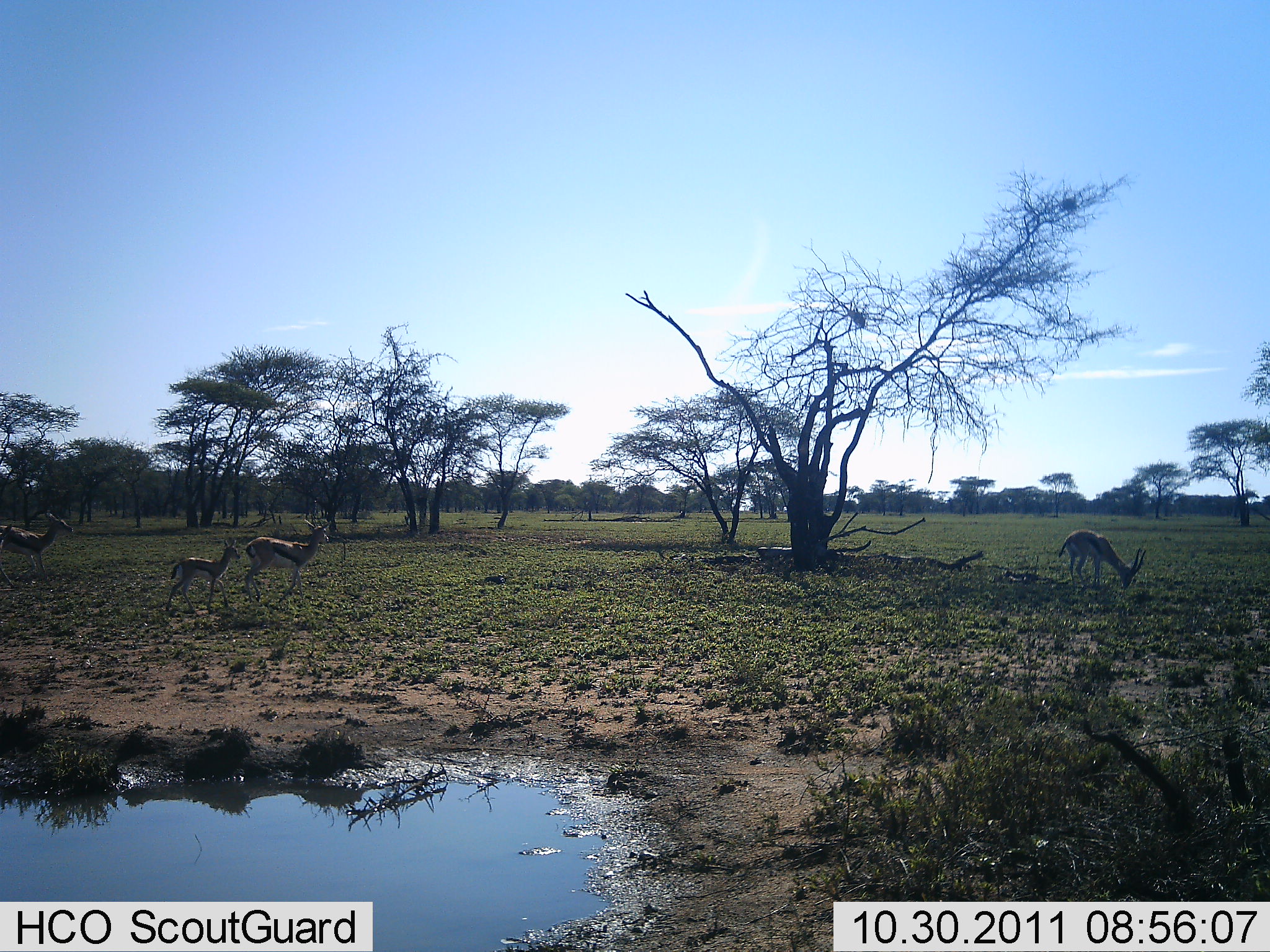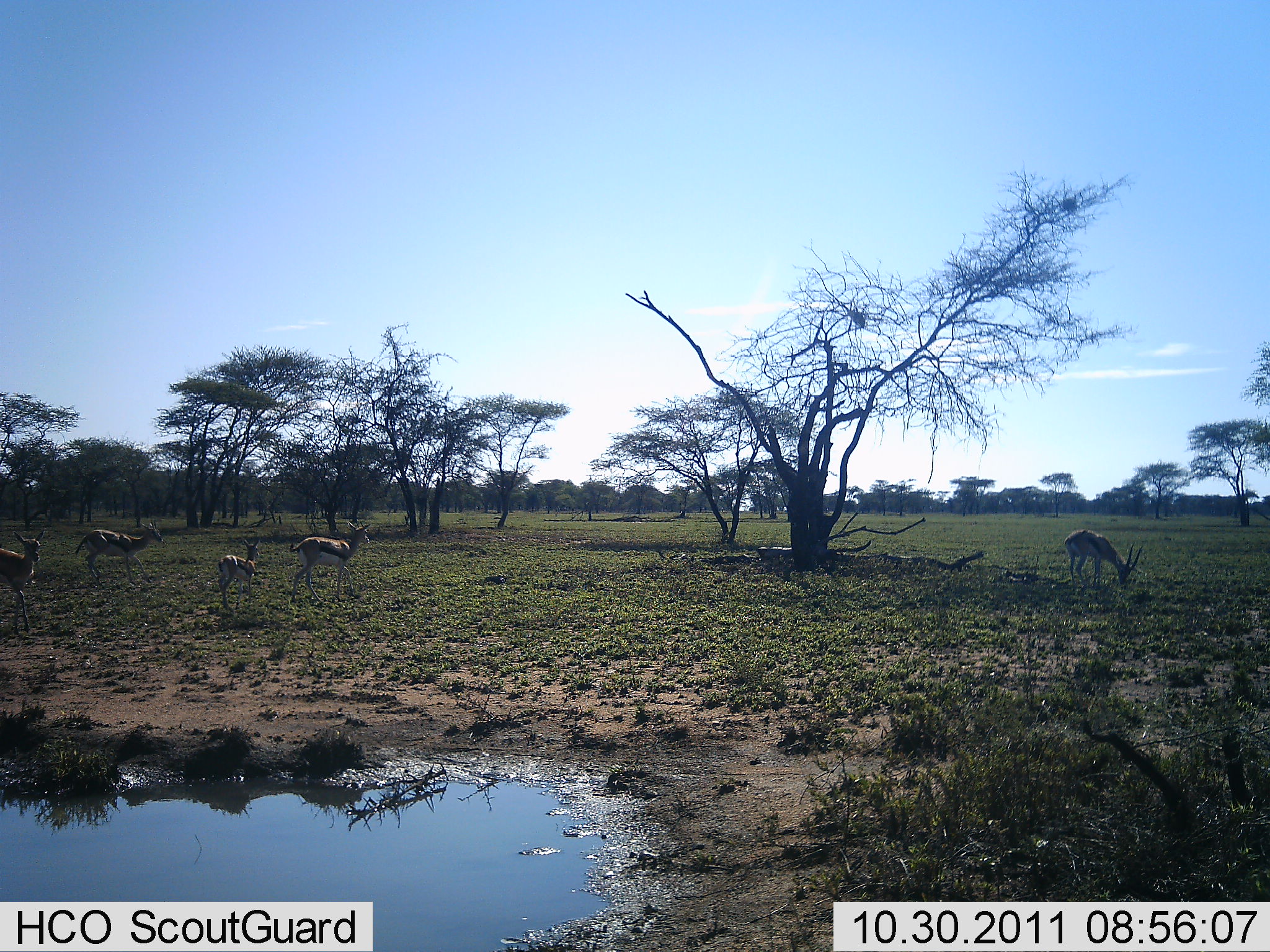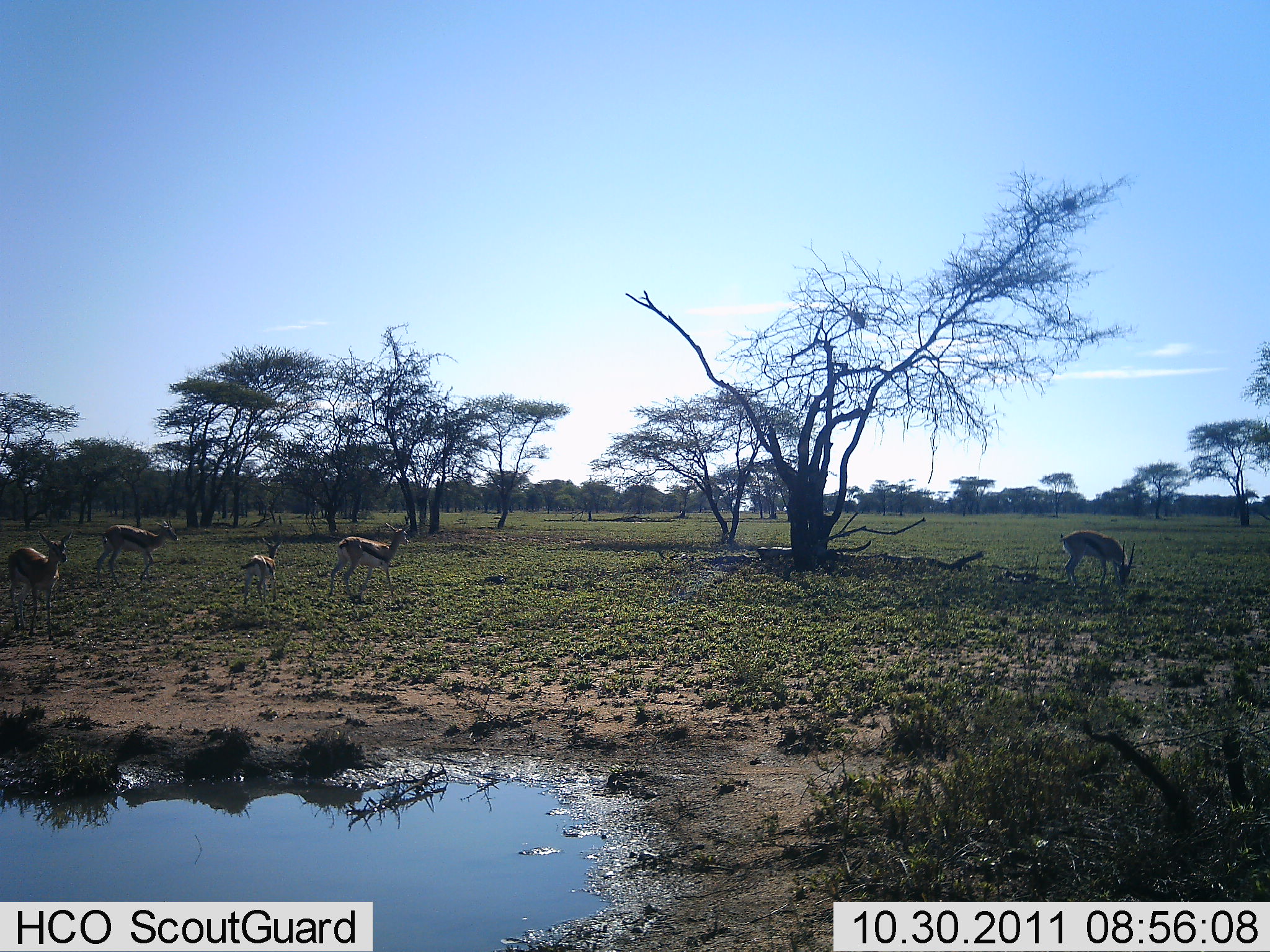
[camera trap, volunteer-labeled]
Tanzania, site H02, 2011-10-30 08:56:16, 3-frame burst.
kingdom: Animalia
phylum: Chordata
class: Mammalia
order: Artiodactyla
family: Bovidae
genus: Eudorcas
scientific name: Eudorcas thomsonii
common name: thomson's gazelle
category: gazellethomsons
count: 5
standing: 40%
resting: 10%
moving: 80%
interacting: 0%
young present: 20%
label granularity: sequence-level